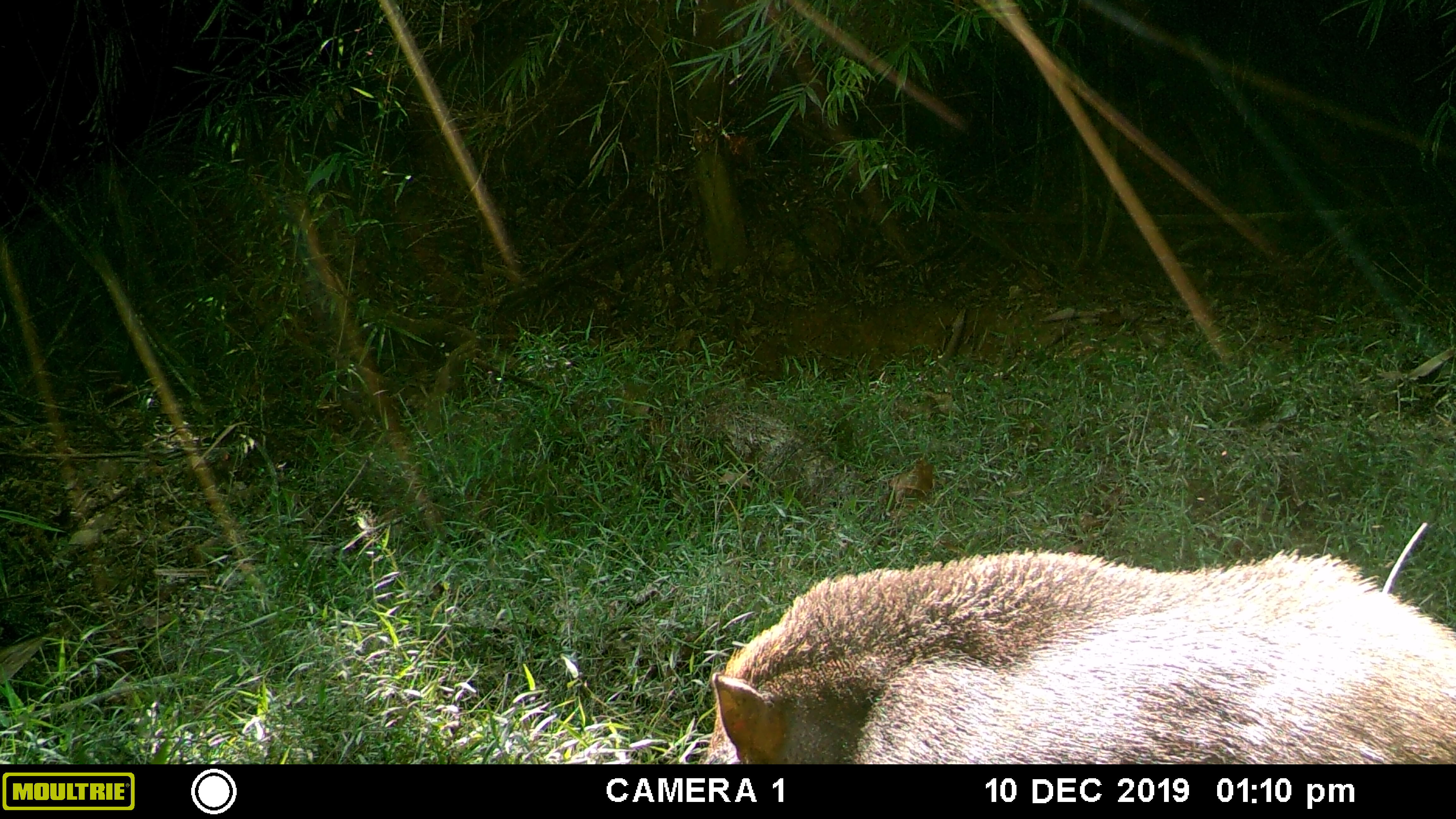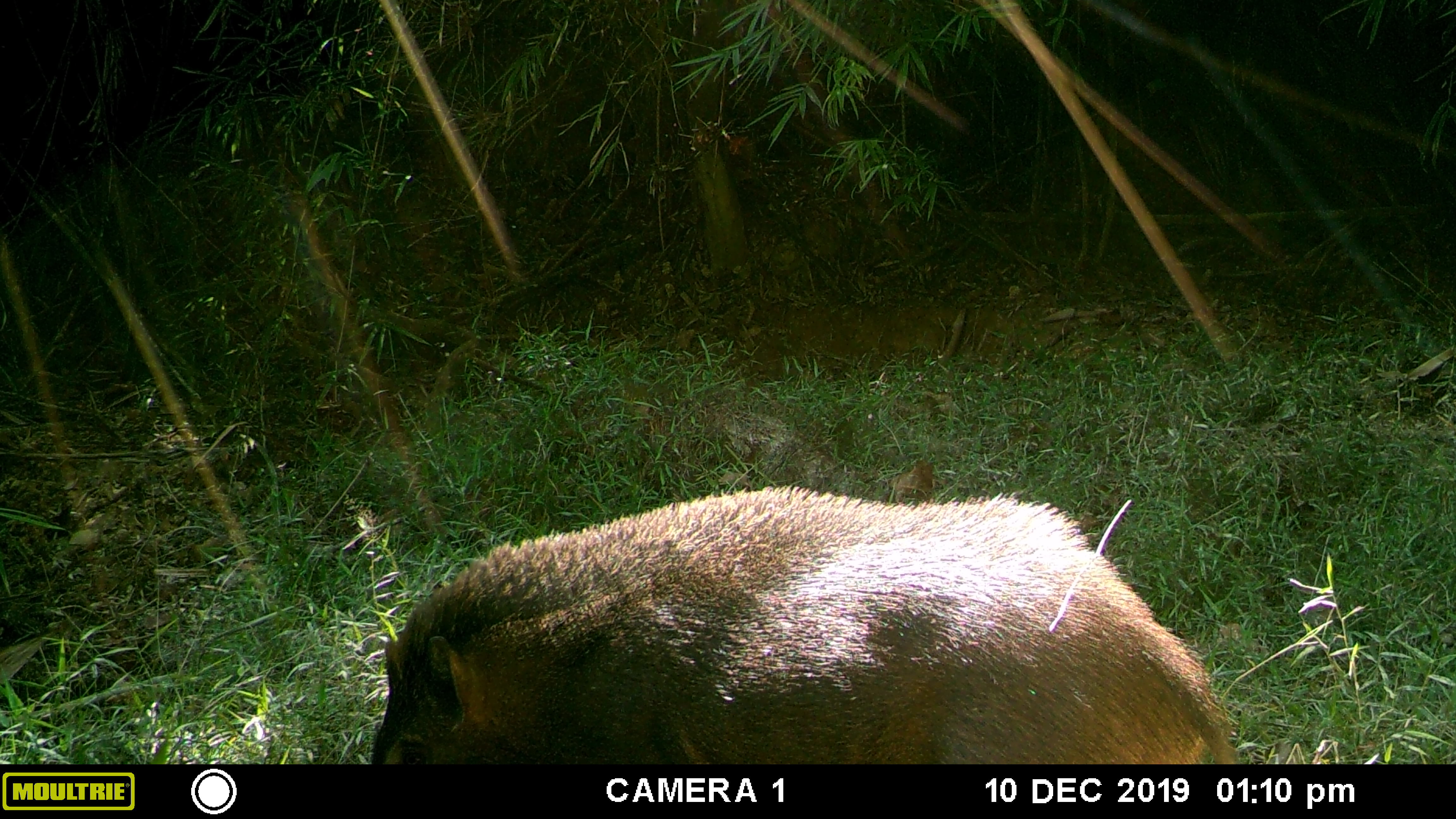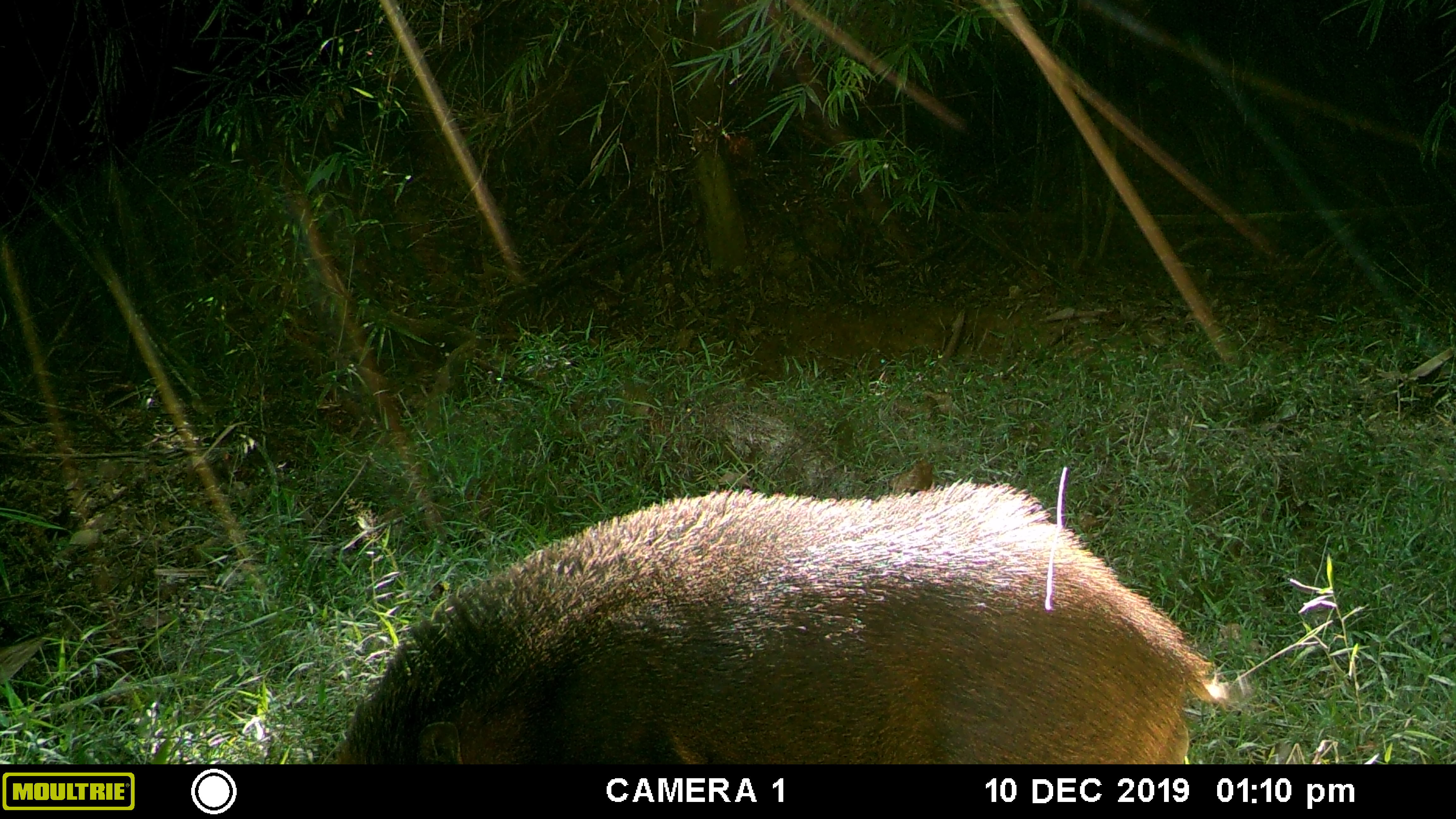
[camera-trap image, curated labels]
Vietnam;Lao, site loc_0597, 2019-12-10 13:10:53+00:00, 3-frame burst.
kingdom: Animalia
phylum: Chordata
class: Mammalia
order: Artiodactyla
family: Suidae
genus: Sus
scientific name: Sus scrofa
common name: eurasian wild pig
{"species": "eurasian wild pig (Sus scrofa)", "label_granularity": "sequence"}